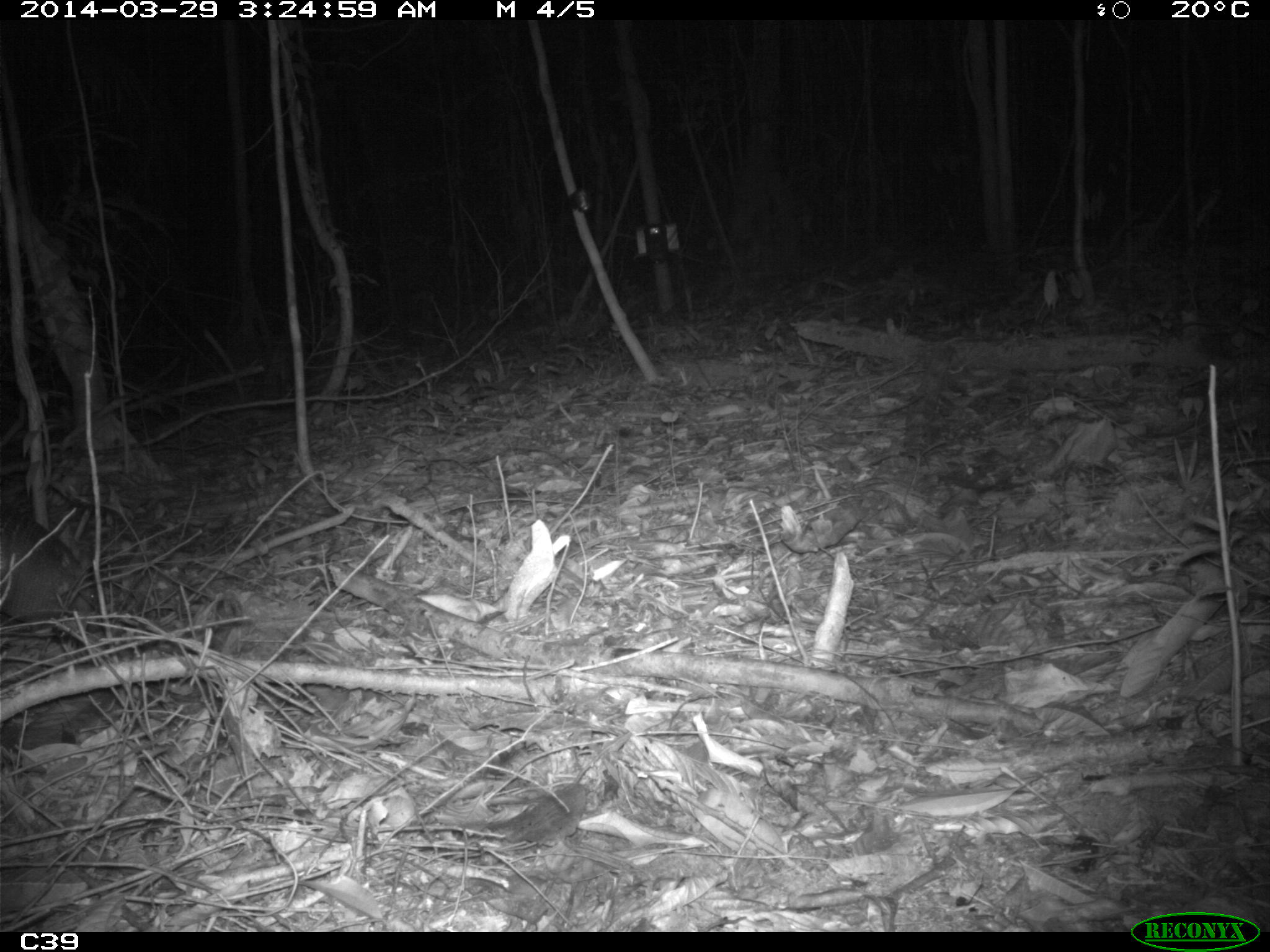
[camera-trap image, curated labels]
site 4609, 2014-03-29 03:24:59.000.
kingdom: Animalia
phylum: Chordata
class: Mammalia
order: Cingulata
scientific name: Cingulata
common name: armadillo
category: unknown armadillo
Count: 1.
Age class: adult.